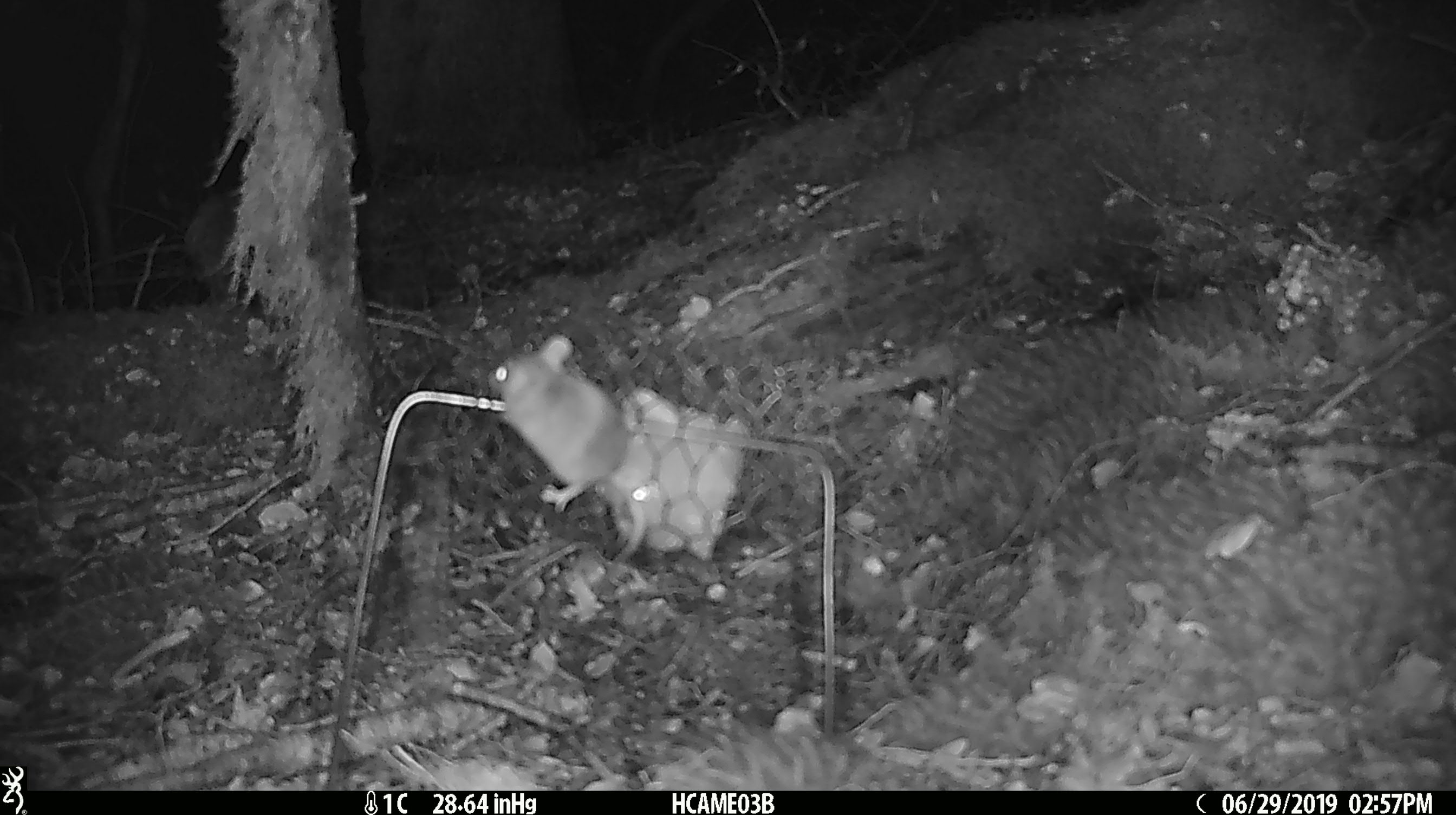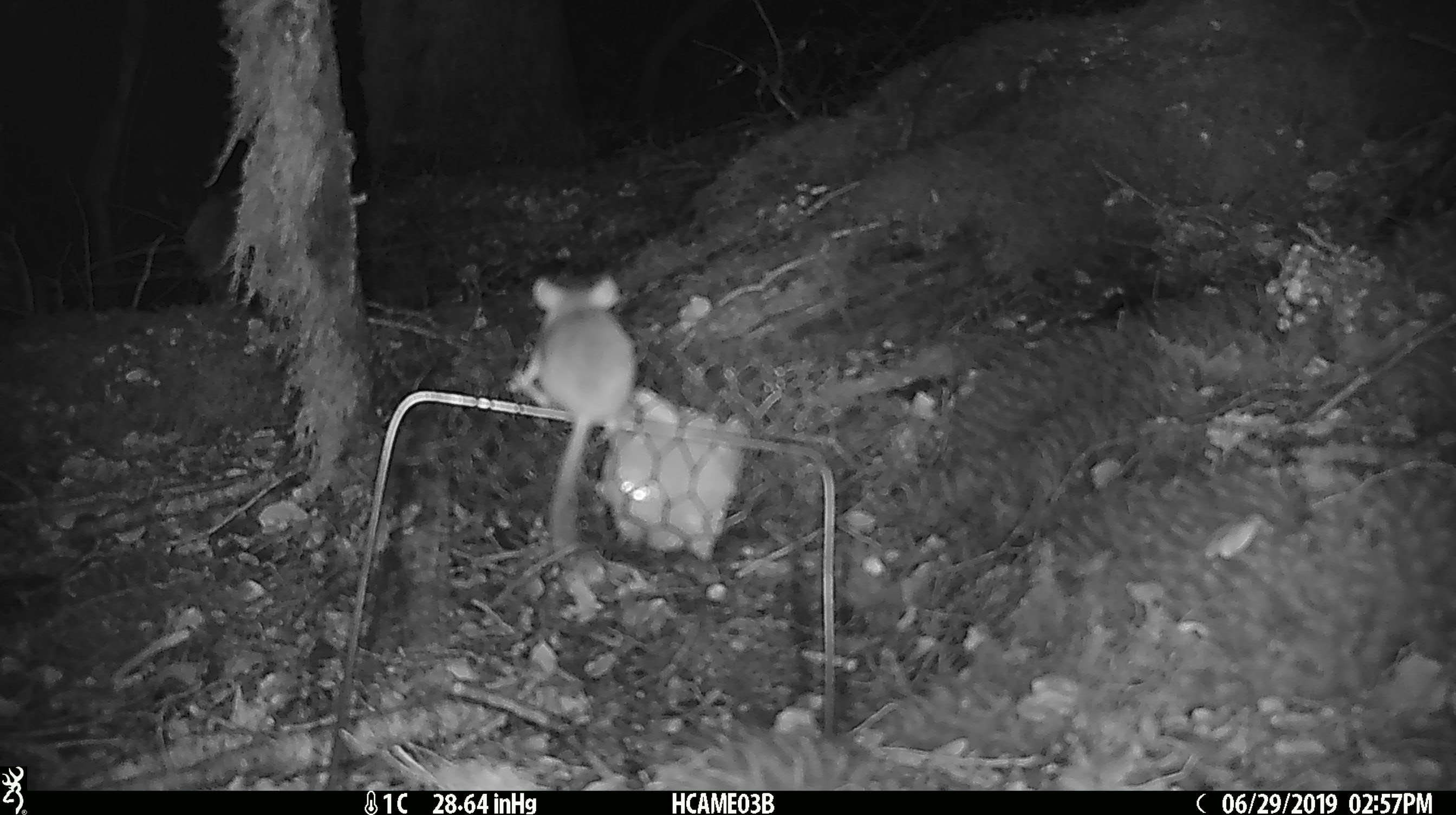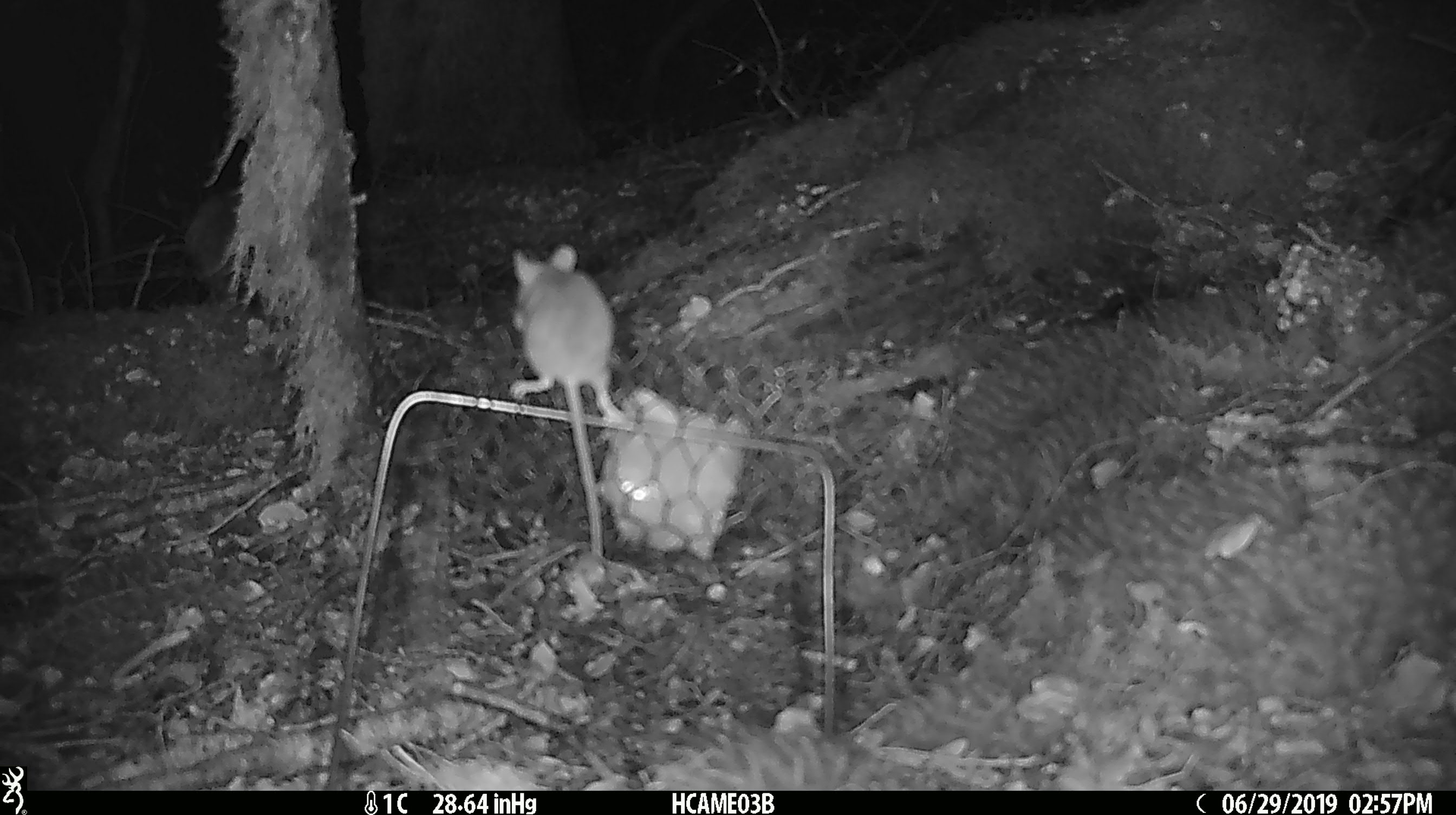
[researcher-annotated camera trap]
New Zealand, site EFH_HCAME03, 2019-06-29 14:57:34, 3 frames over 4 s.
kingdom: Animalia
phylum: Chordata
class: Mammalia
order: Rodentia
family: Muridae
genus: Mus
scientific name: Mus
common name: mouse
Mouse (Mus).